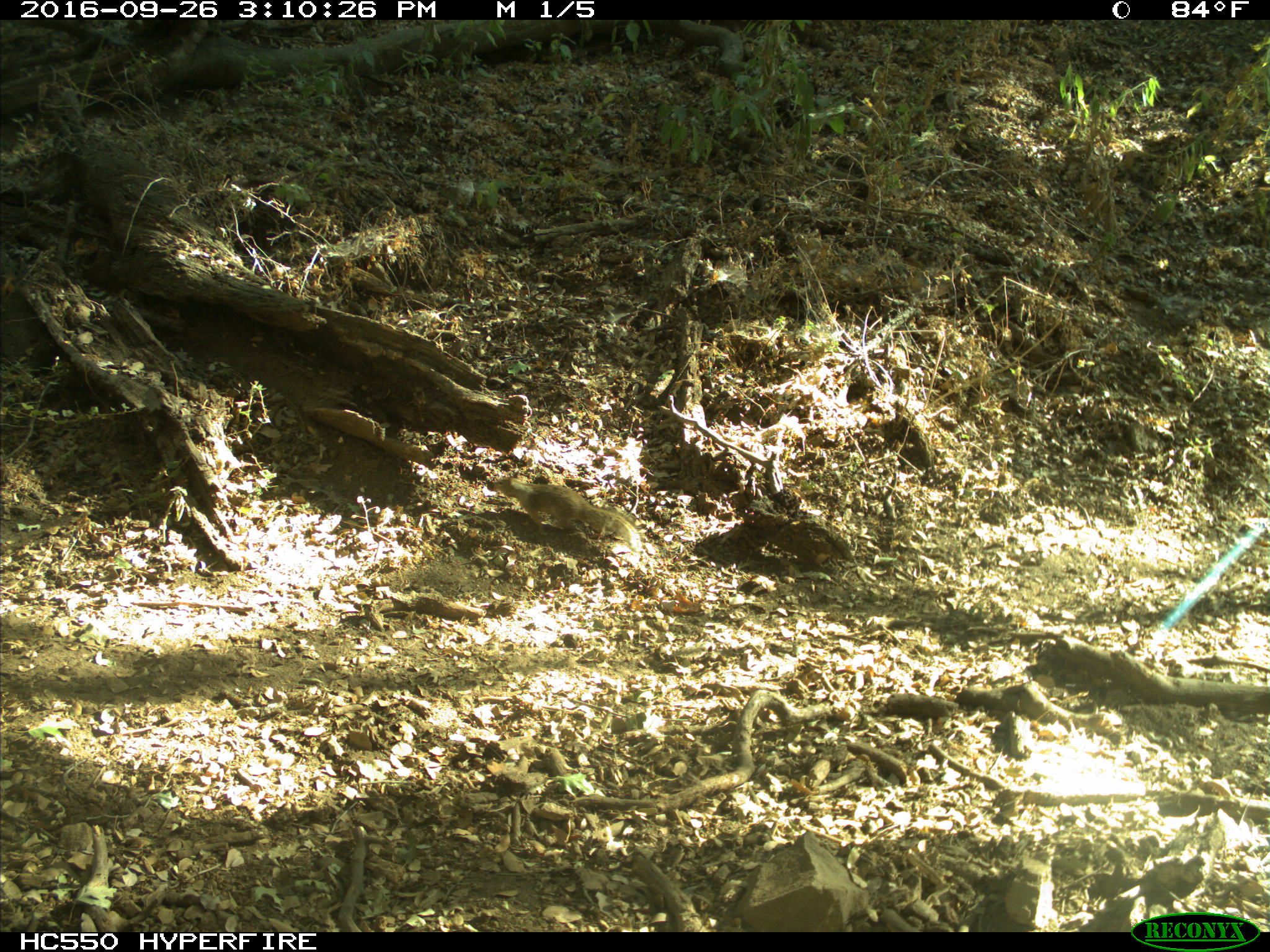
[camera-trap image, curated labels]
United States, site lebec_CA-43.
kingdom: Animalia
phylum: Chordata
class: Mammalia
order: Rodentia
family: Sciuridae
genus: Otospermophilus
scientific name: Otospermophilus beecheyi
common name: california ground squirrel